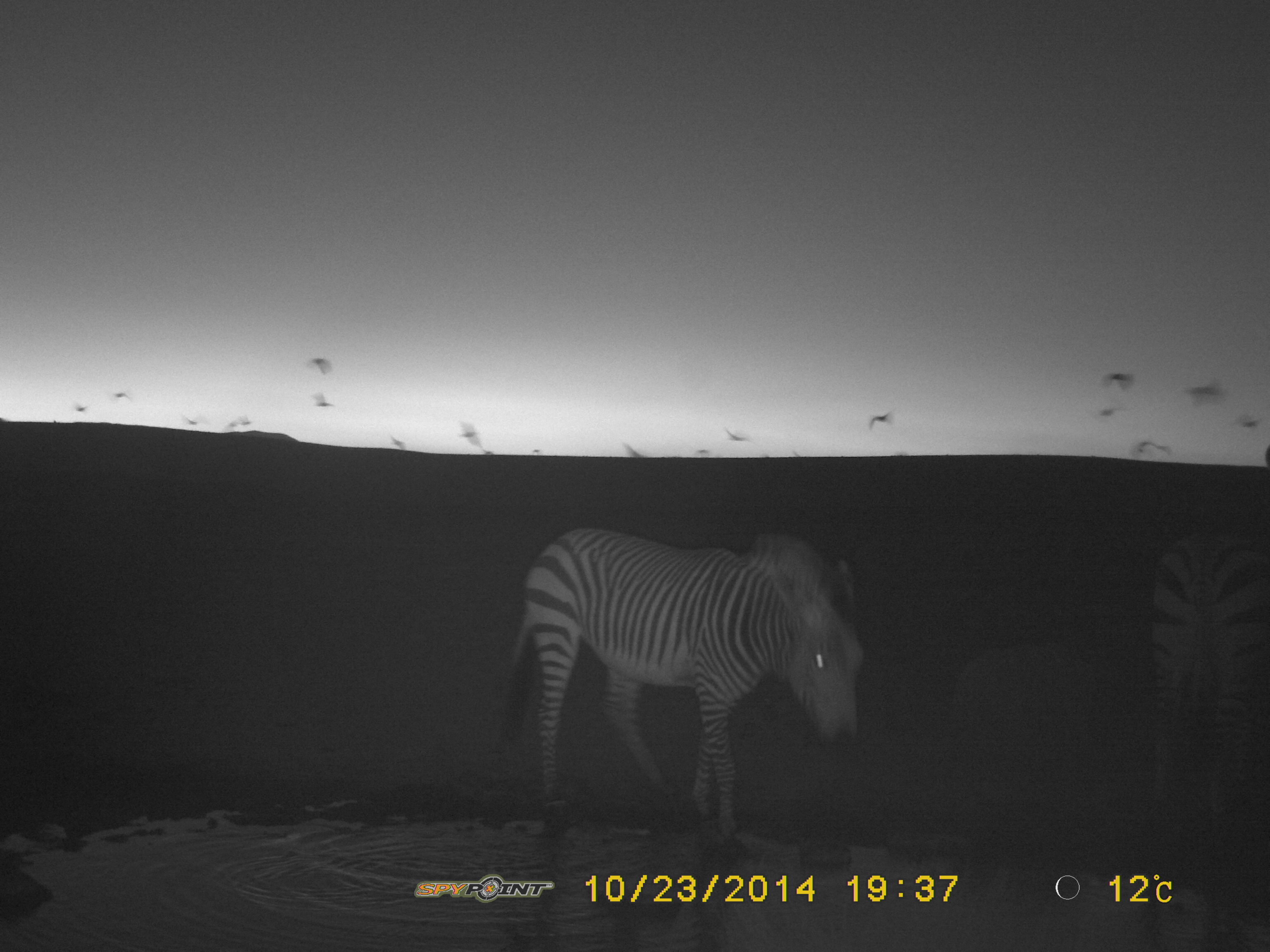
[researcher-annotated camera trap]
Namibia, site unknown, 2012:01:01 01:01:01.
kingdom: Animalia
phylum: Chordata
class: Mammalia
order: Perissodactyla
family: Equidae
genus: Equus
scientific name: Equus zebra hartmannae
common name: hartmann's mountain zebra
Equus zebra hartmannae (hartmann's mountain zebra).